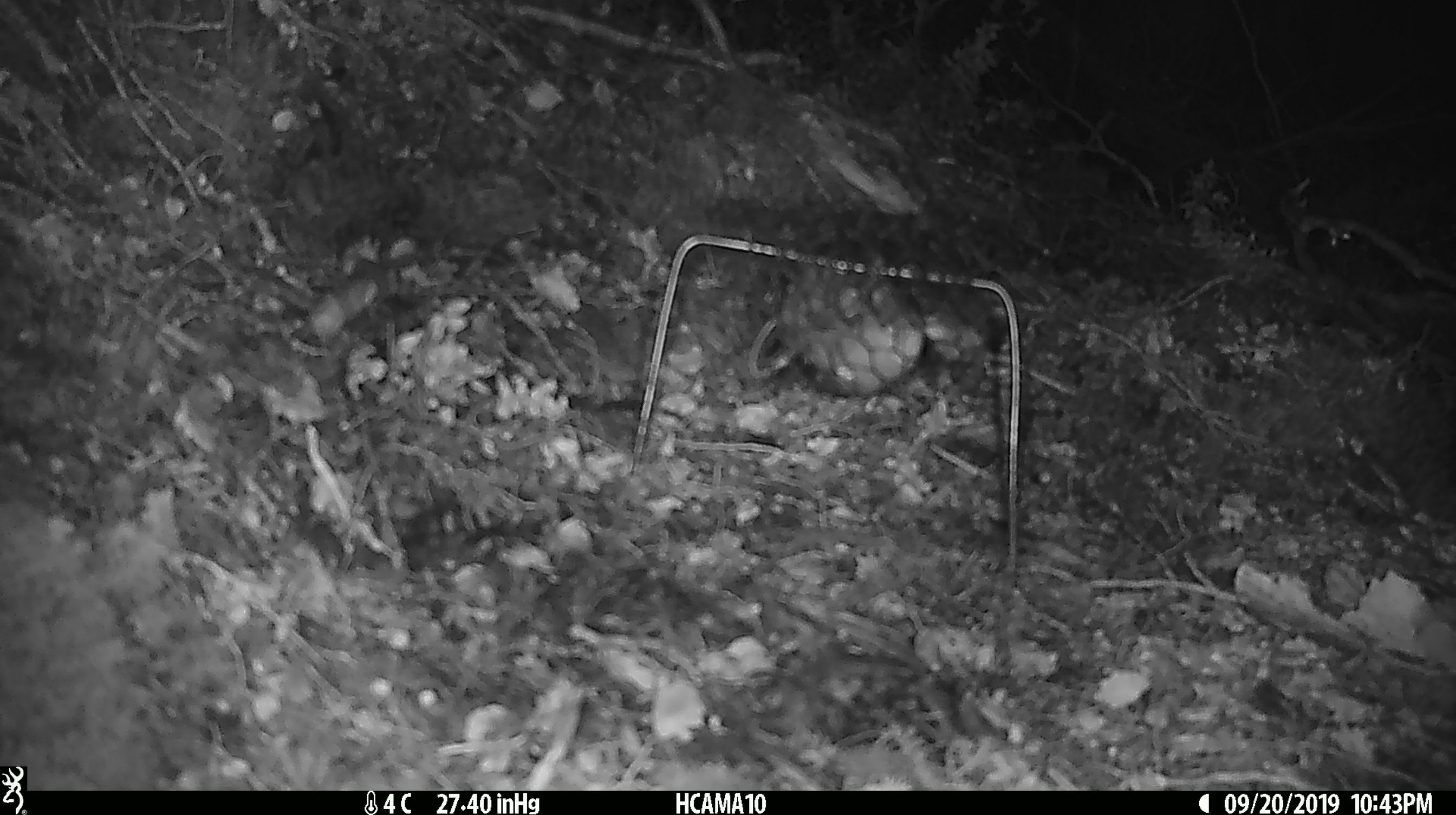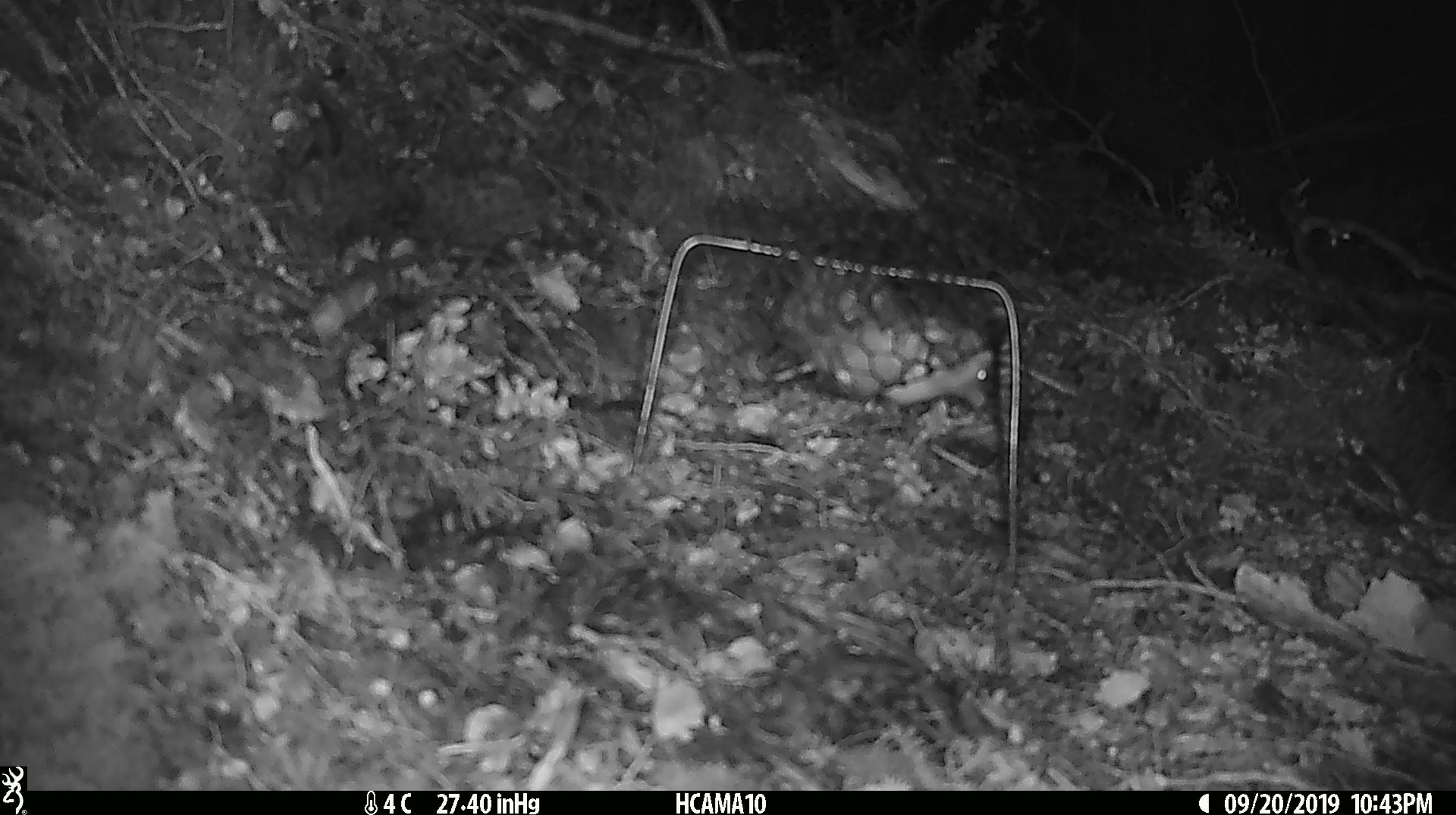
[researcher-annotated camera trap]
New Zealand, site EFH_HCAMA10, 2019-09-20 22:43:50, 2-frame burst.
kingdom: Animalia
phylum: Chordata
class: Mammalia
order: Rodentia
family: Muridae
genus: Mus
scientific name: Mus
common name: mouse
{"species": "mouse (Mus)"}